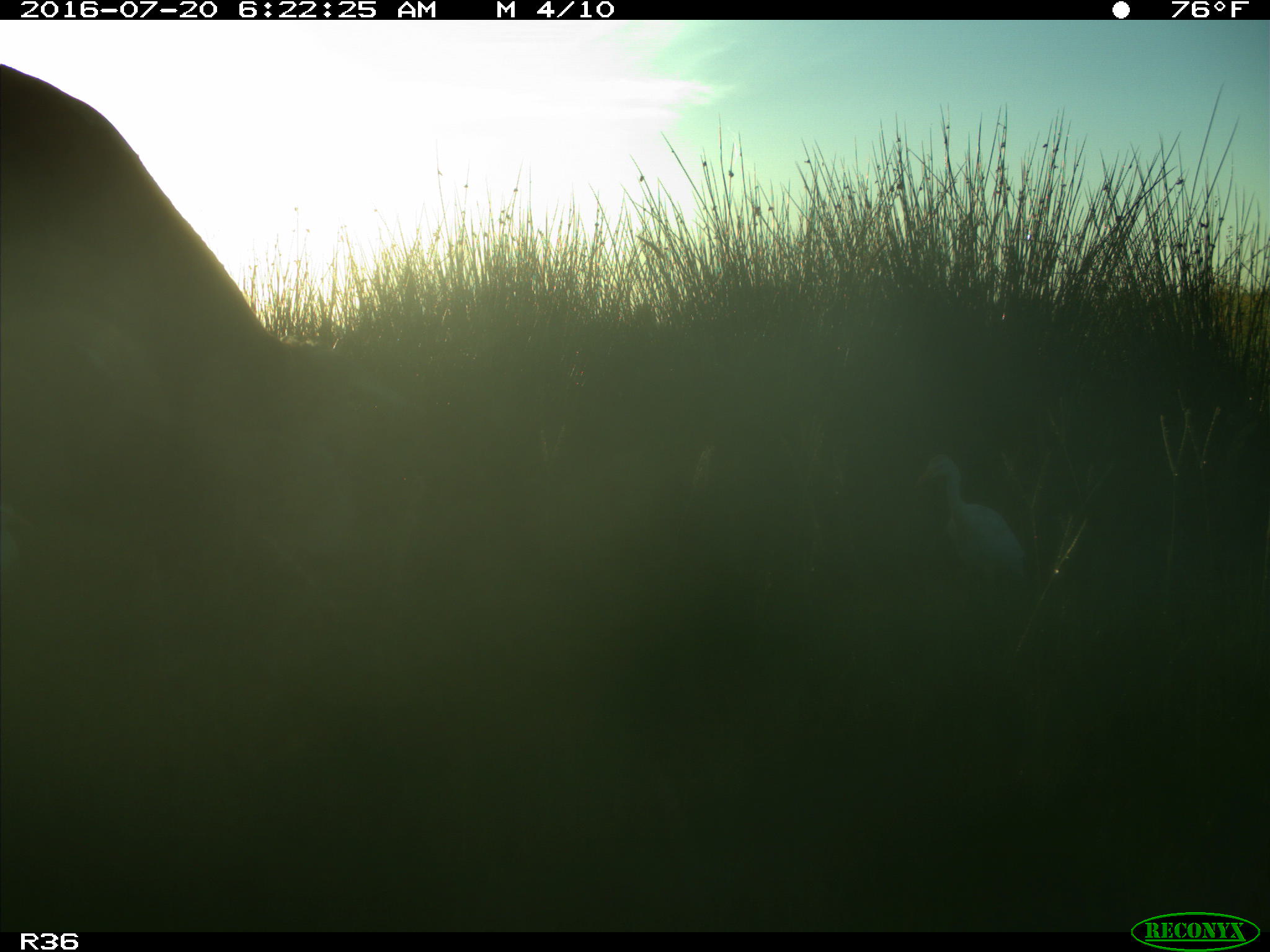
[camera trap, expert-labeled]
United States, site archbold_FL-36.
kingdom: Animalia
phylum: Chordata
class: Mammalia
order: Artiodactyla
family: Bovidae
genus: Bos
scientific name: Bos taurus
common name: domestic cow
Bos taurus (domestic cow).